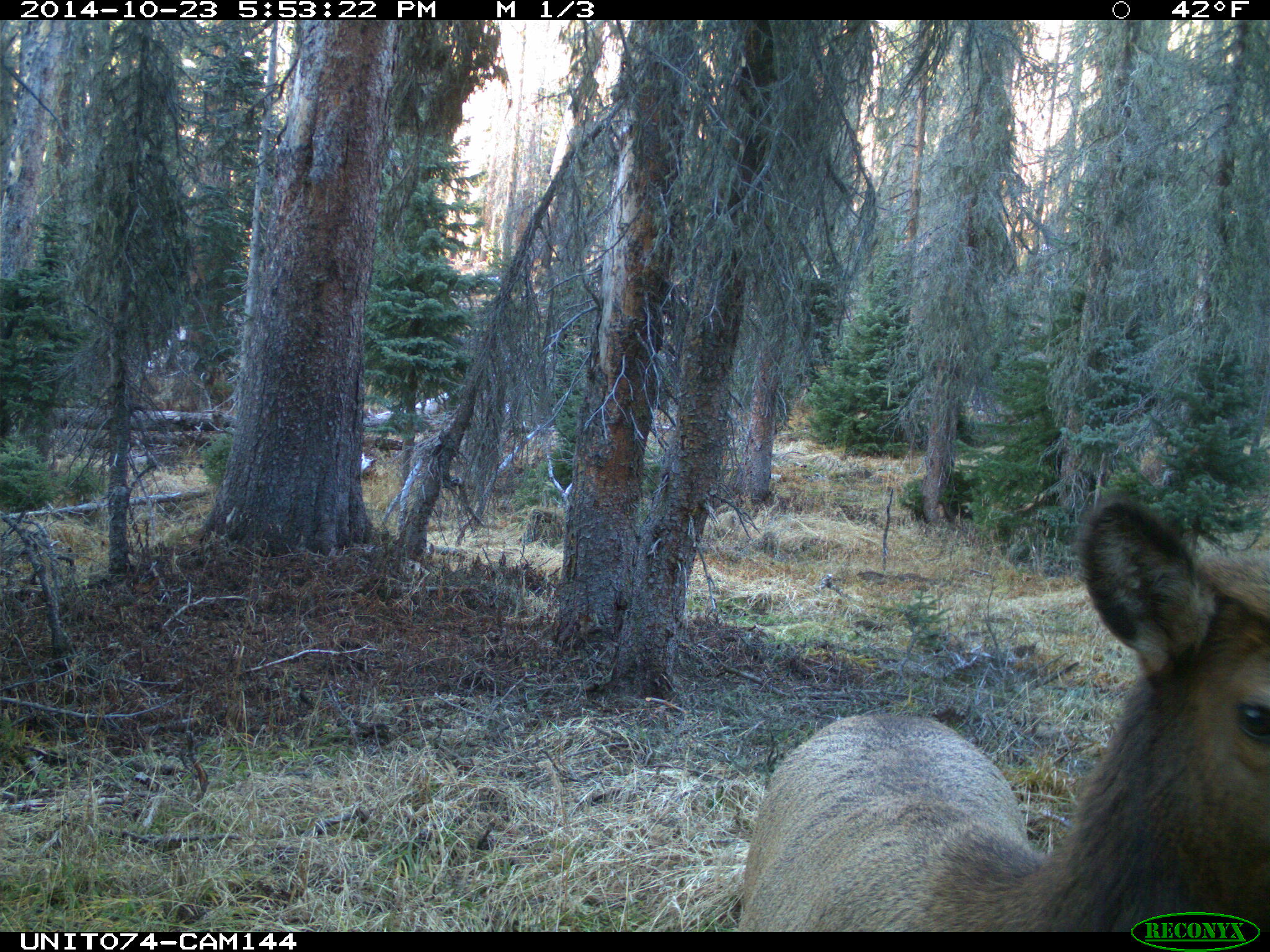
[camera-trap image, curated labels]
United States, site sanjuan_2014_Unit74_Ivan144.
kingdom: Animalia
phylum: Chordata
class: Mammalia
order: Artiodactyla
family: Cervidae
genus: Cervus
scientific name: Cervus elaphus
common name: red deer